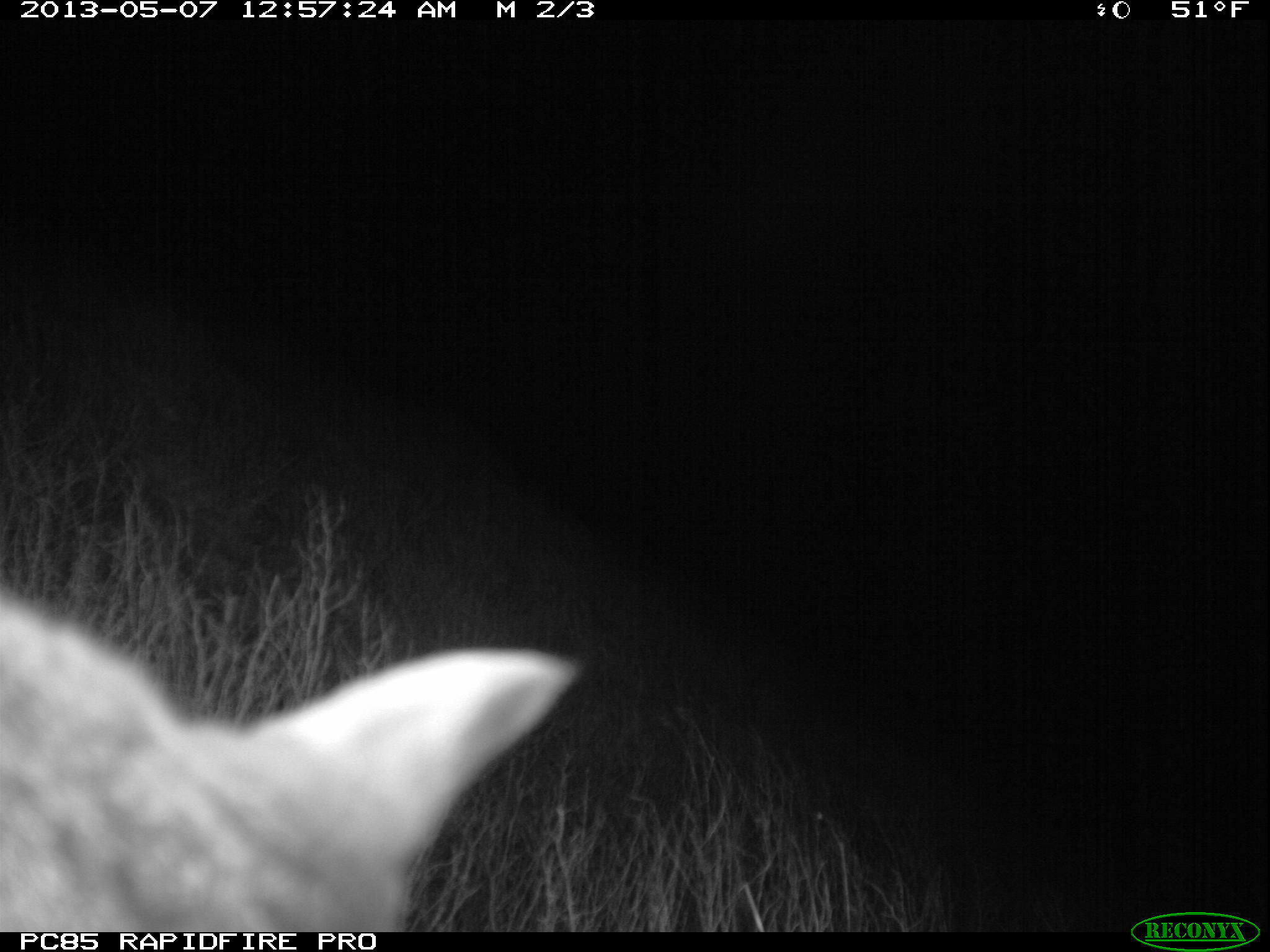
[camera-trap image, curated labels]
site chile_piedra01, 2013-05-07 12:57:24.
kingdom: Animalia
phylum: Chordata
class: Mammalia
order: Carnivora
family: Felidae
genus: Felis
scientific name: Felis catus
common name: cat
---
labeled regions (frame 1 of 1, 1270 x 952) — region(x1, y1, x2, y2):
cat: region(0, 578, 592, 934)